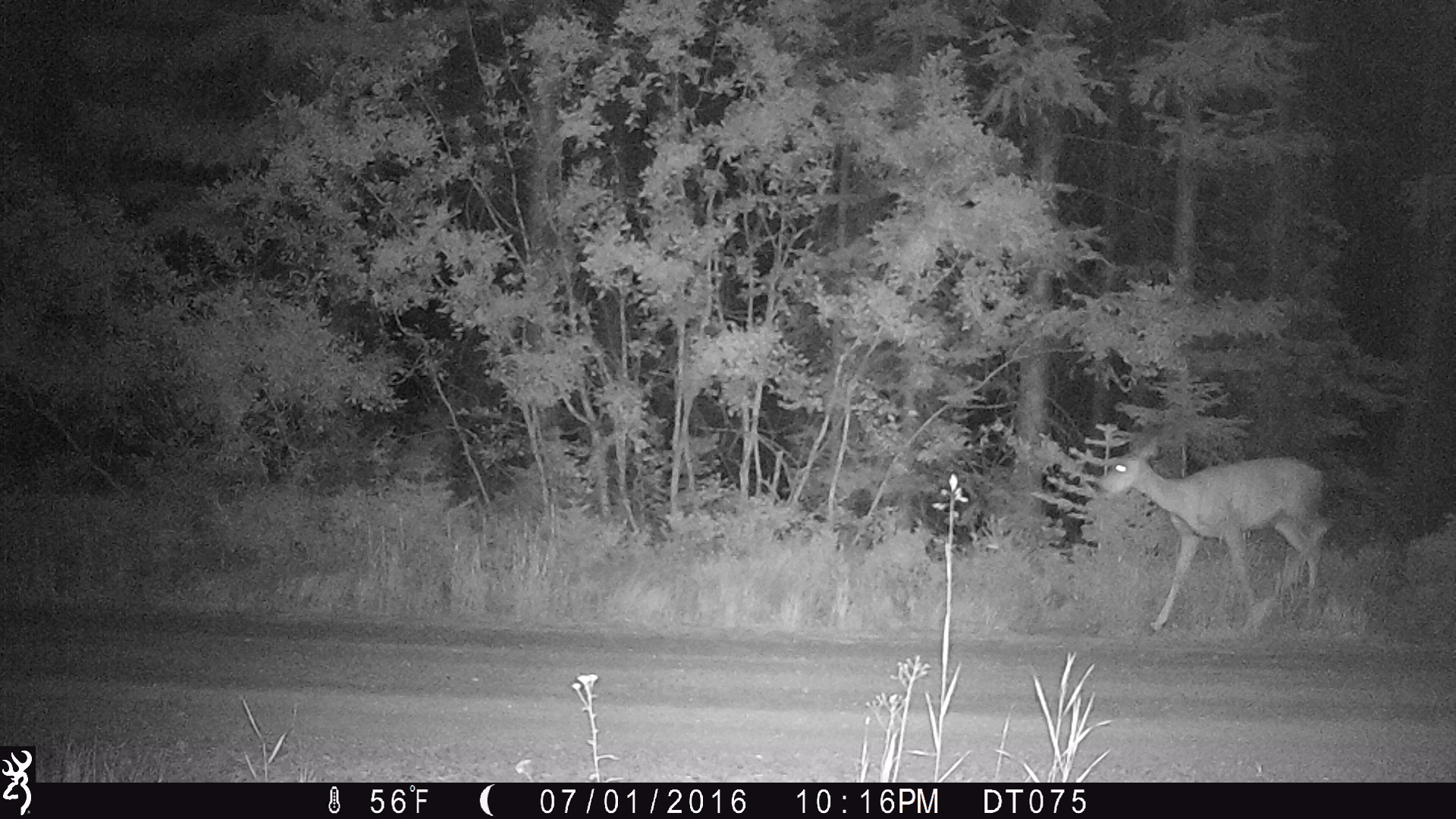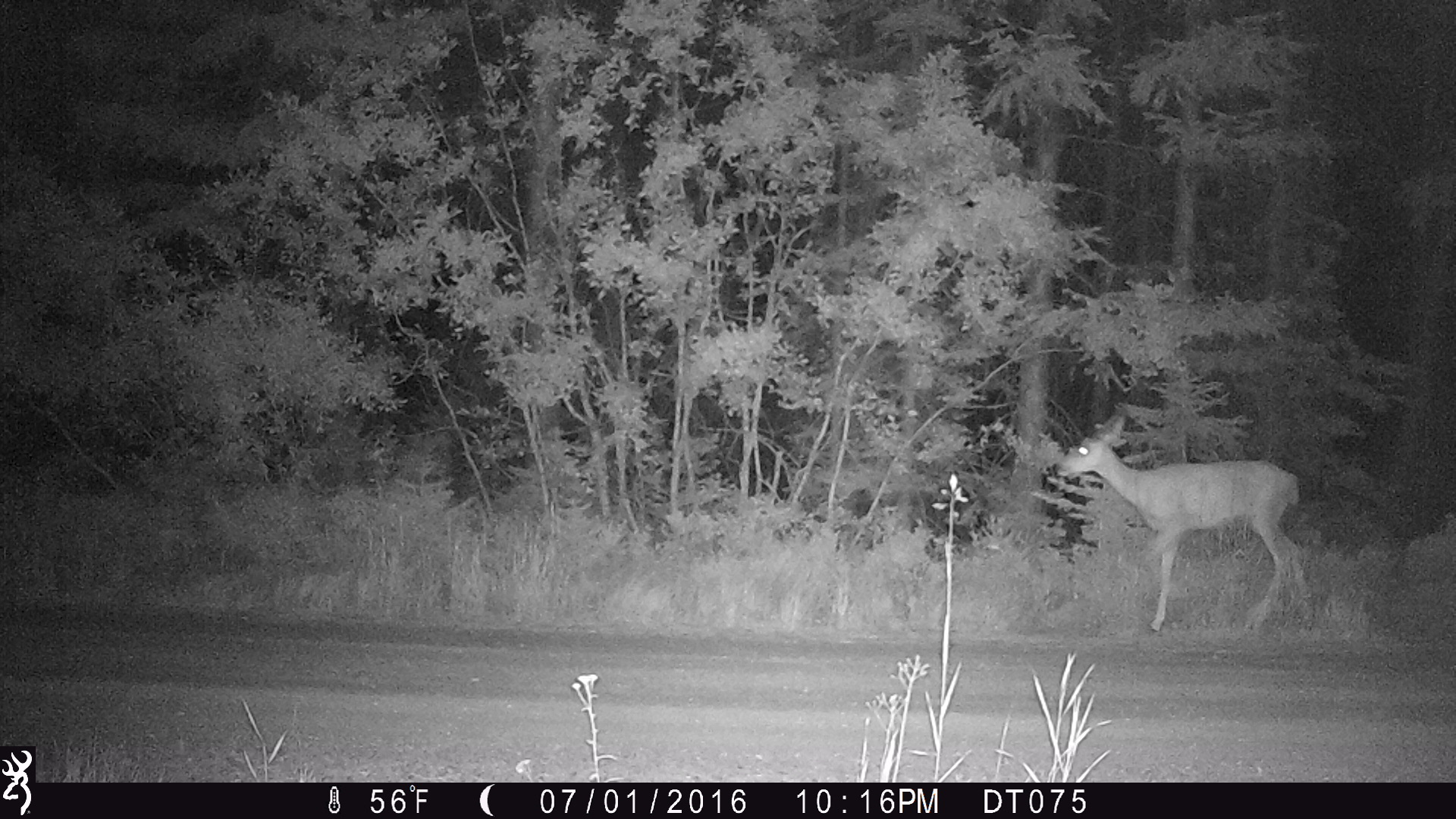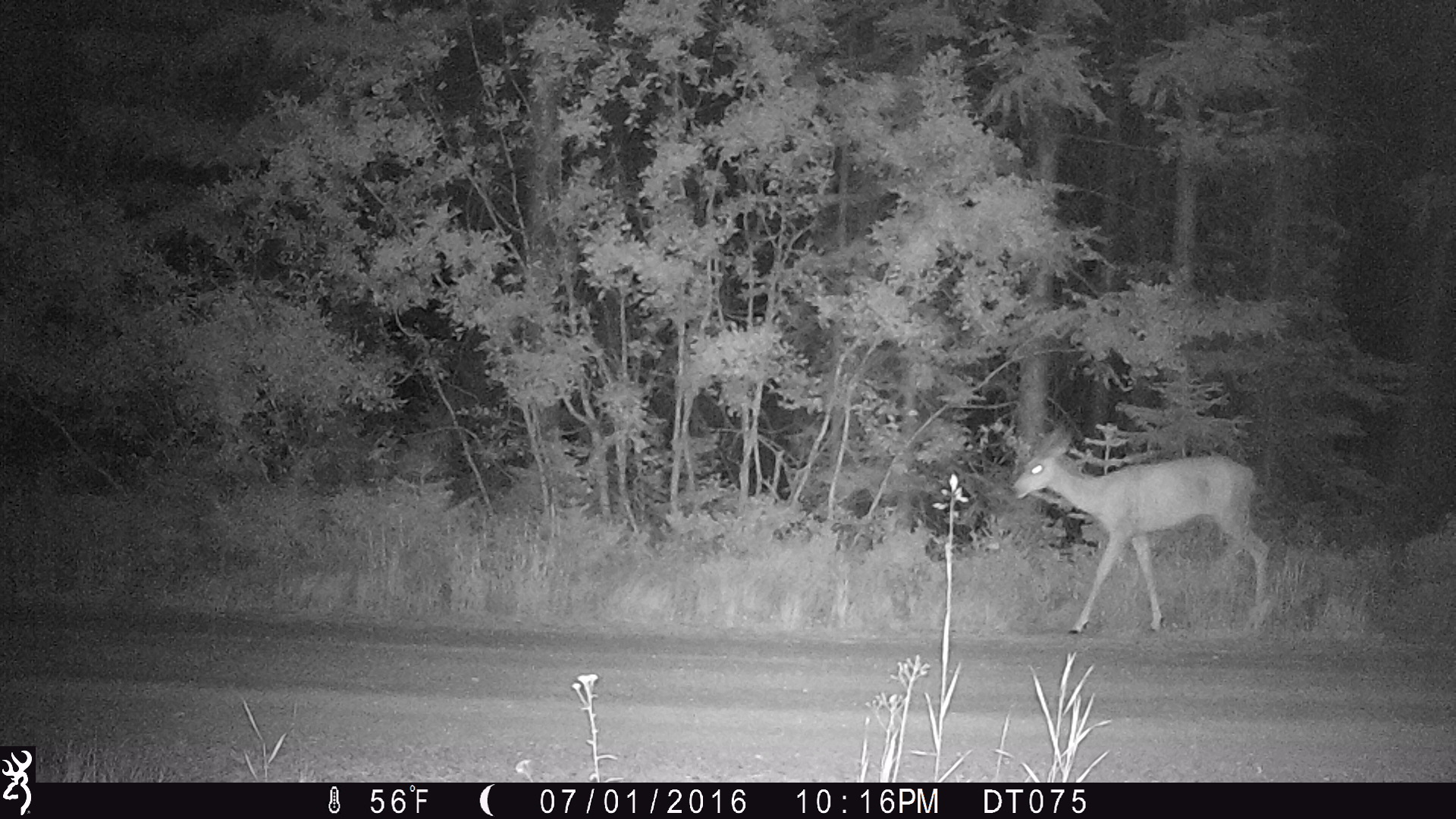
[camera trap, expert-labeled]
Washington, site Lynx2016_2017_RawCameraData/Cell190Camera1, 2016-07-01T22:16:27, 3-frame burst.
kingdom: Animalia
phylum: Chordata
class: Mammalia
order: Artiodactyla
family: Cervidae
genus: Odocoileus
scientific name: Odocoileus hemionus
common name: mule deer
Odocoileus hemionus (mule deer). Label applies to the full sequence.